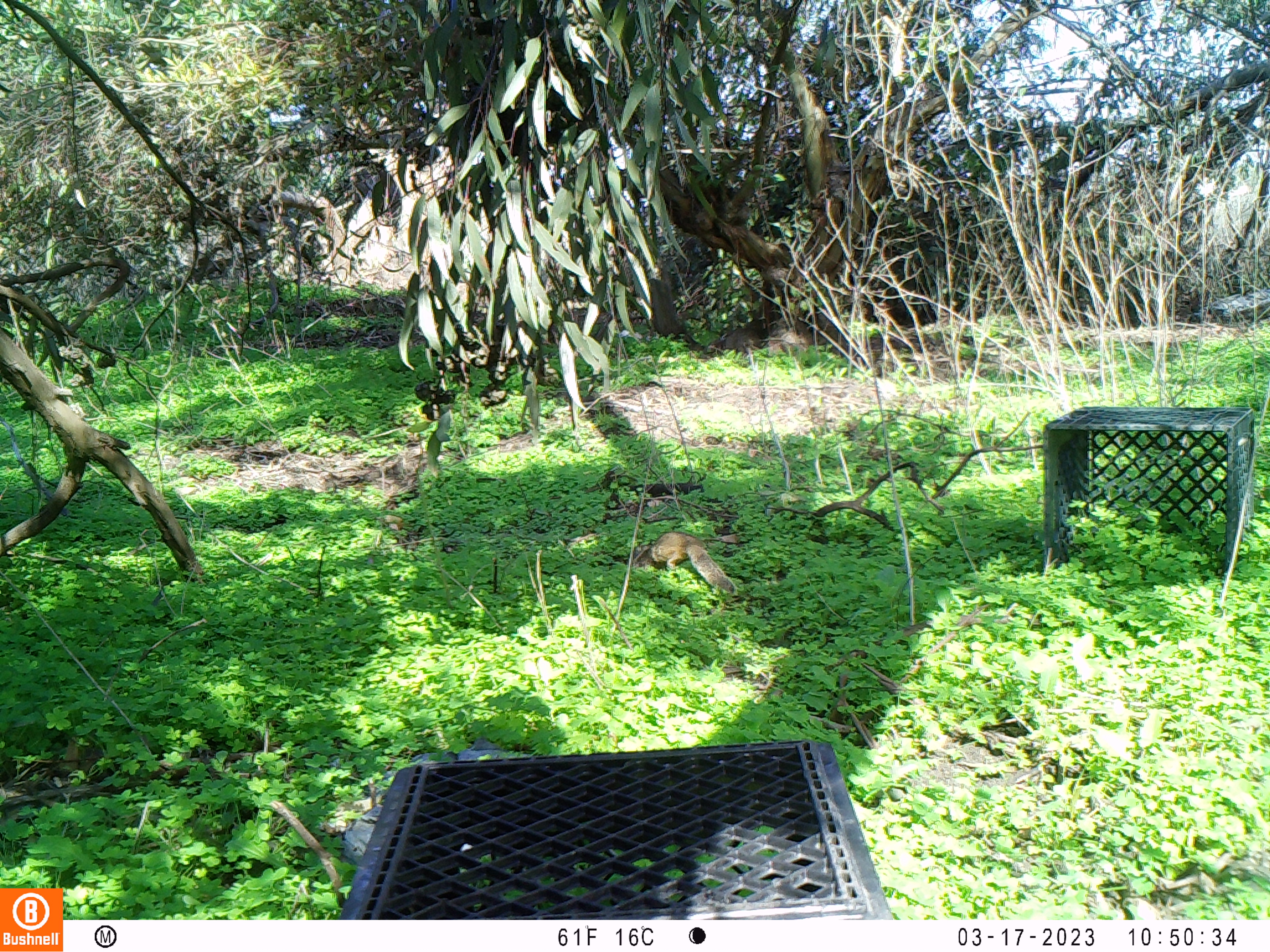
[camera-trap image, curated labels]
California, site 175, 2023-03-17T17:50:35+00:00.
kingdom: Animalia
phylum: Chordata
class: Mammalia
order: Rodentia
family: Sciuridae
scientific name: Sciuridae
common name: squirrel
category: unknown squirrel